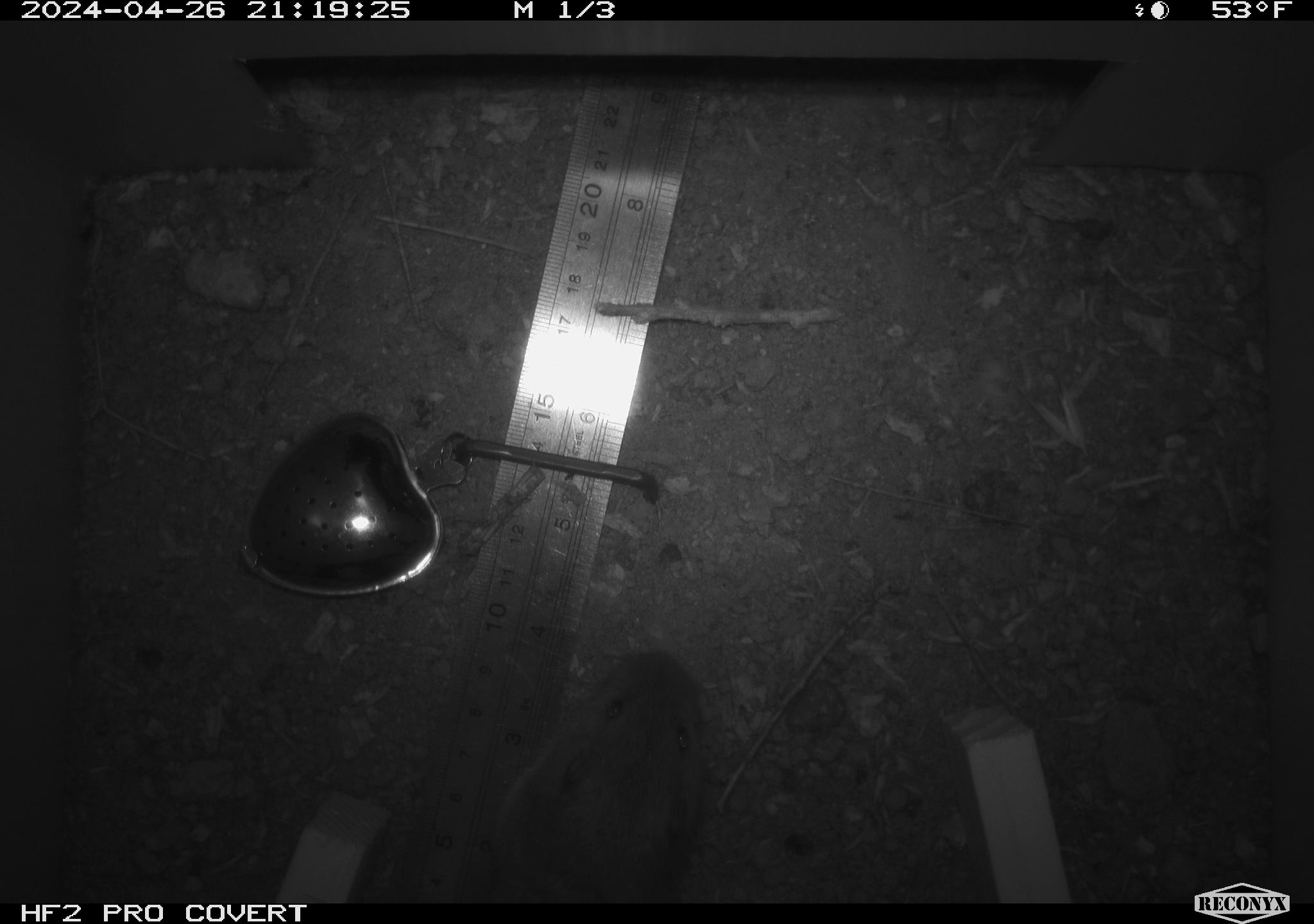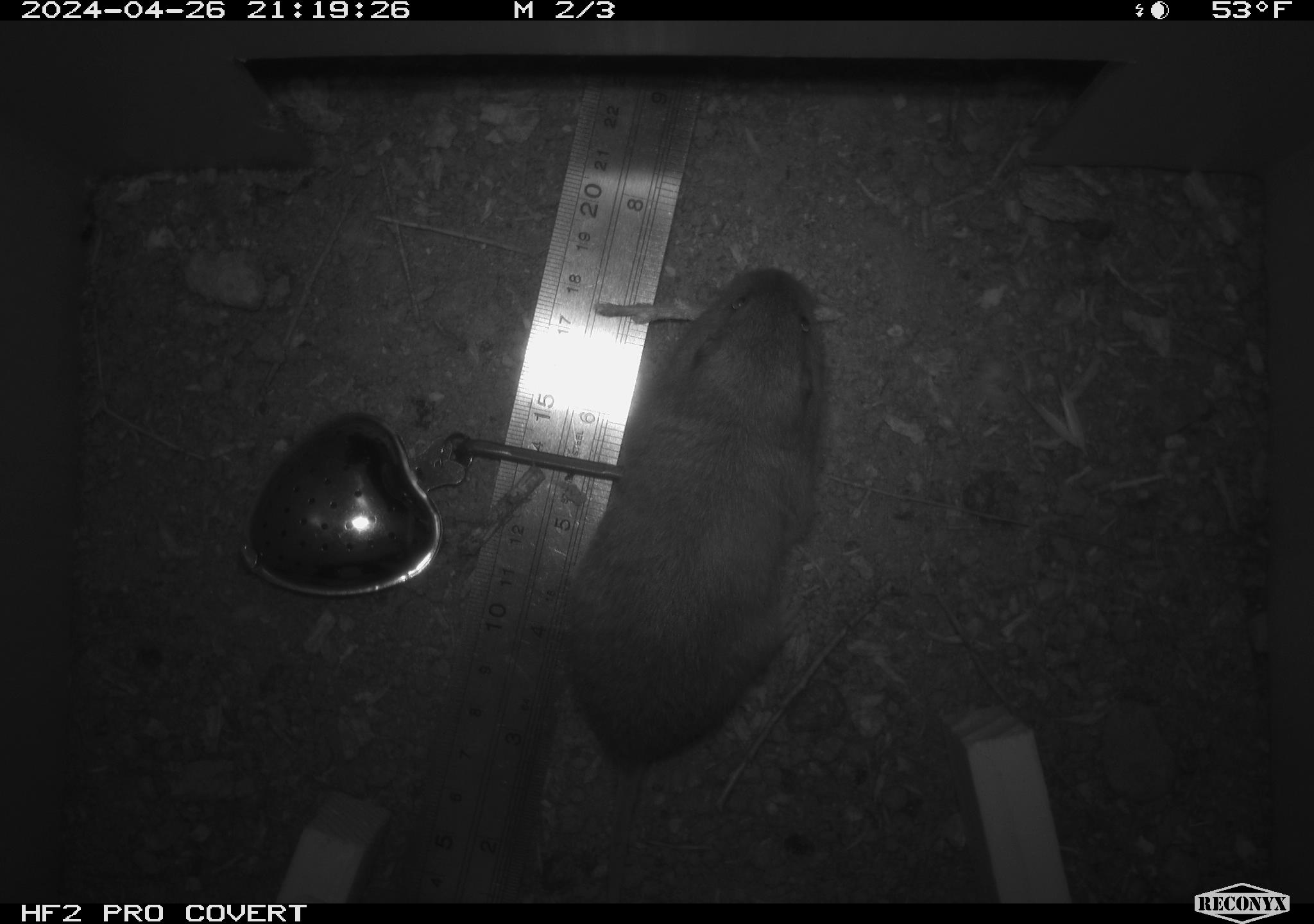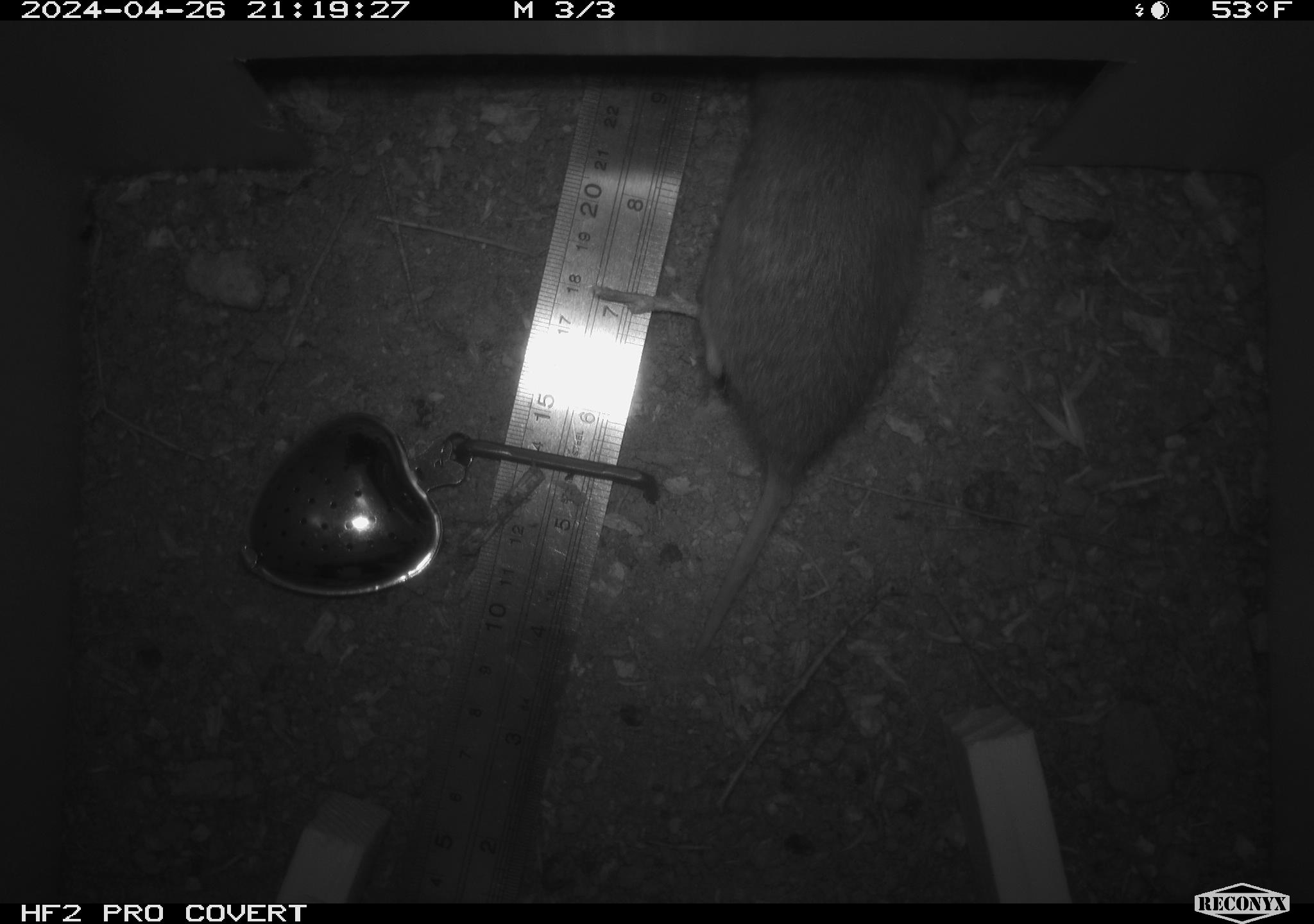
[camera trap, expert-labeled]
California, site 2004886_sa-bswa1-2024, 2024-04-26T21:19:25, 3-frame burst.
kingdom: Animalia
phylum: Chordata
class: Mammalia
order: Rodentia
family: Geomyidae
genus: Thomomys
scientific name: Thomomys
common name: smooth-toothed pocket gophers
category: thomomys species